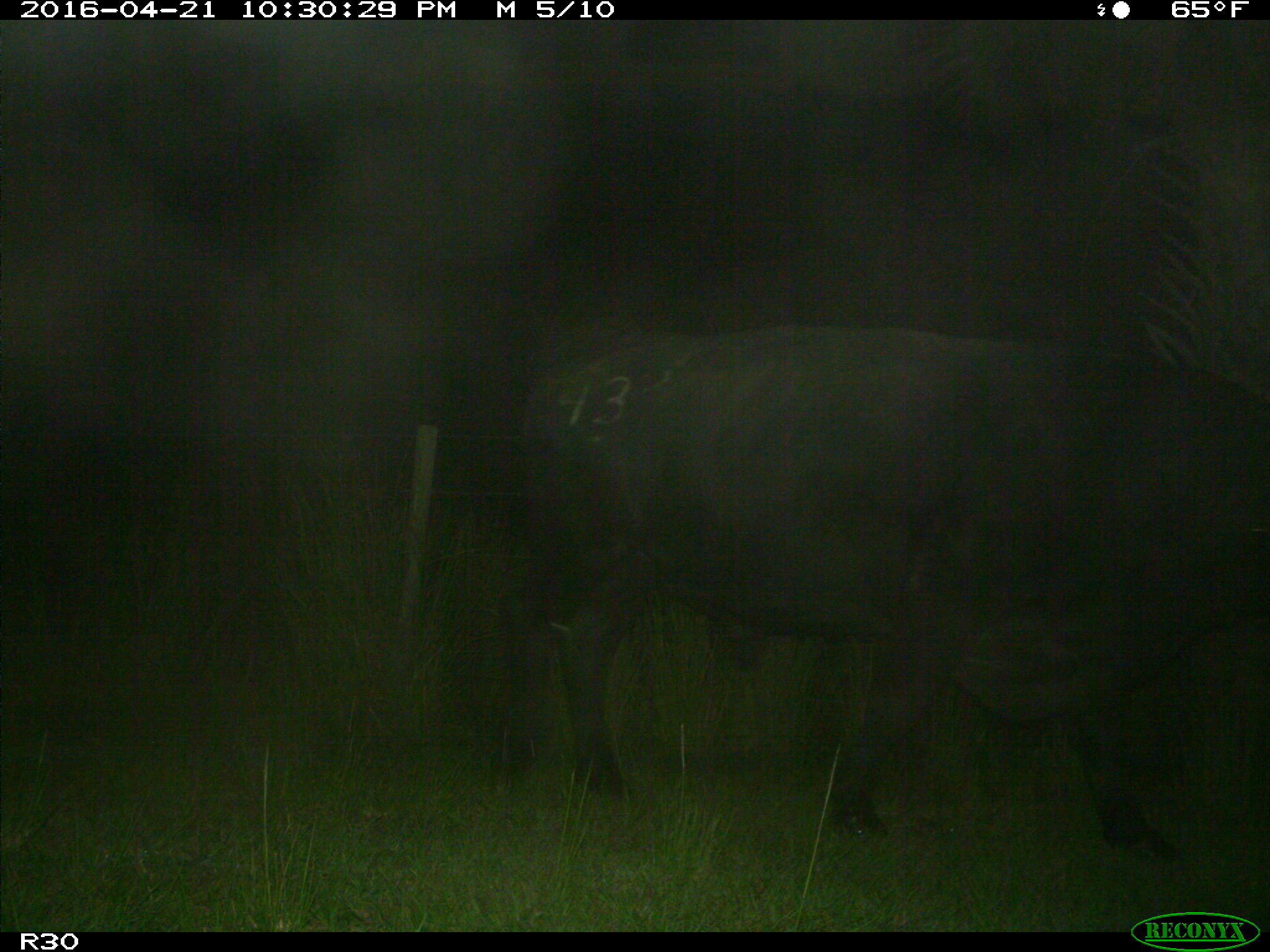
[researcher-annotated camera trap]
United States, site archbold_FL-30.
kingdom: Animalia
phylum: Chordata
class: Mammalia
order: Artiodactyla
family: Bovidae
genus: Bos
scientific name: Bos taurus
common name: domestic cow